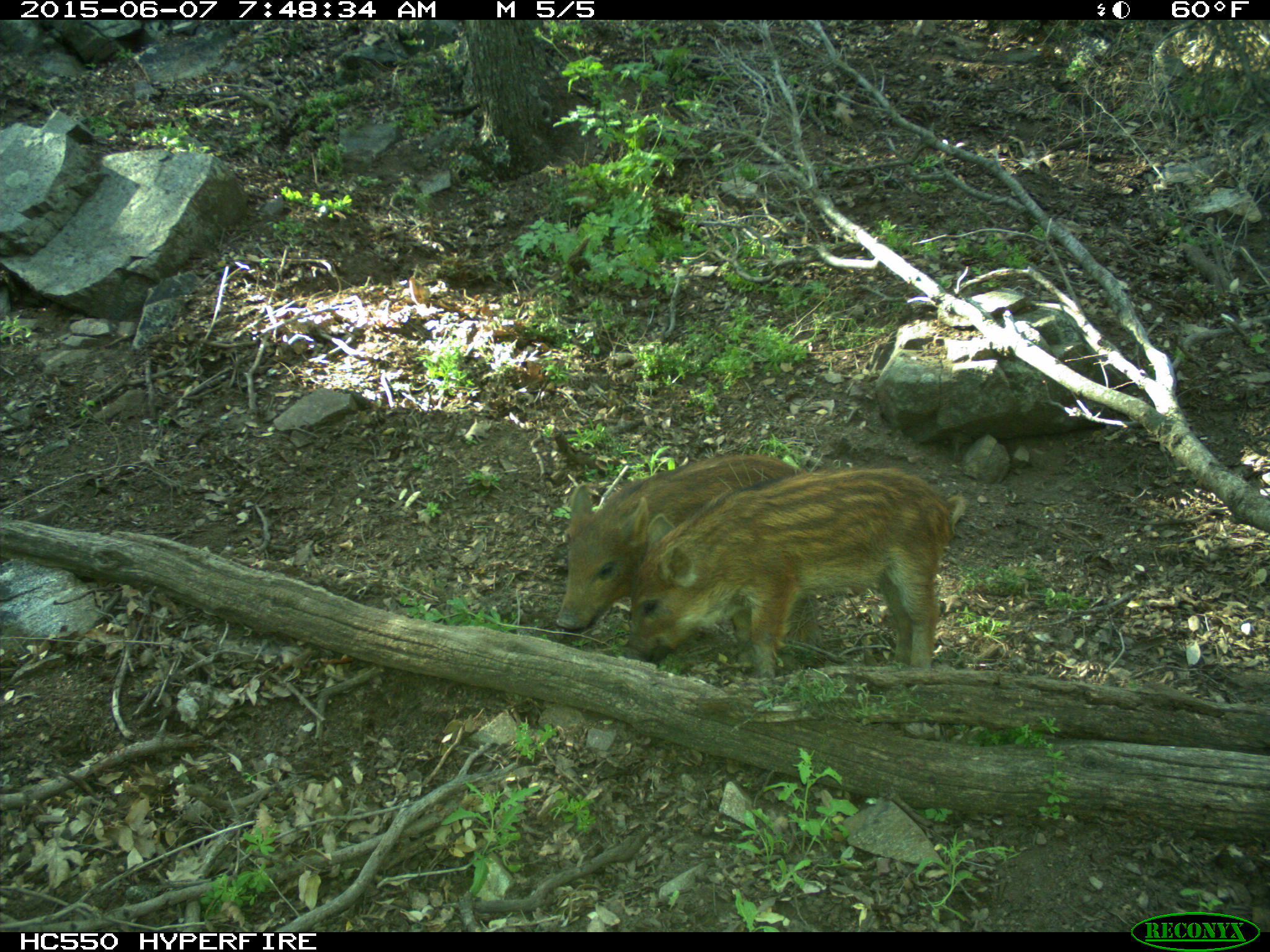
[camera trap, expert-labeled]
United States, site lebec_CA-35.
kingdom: Animalia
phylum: Chordata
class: Mammalia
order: Artiodactyla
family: Suidae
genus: Sus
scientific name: Sus scrofa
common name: wild boar